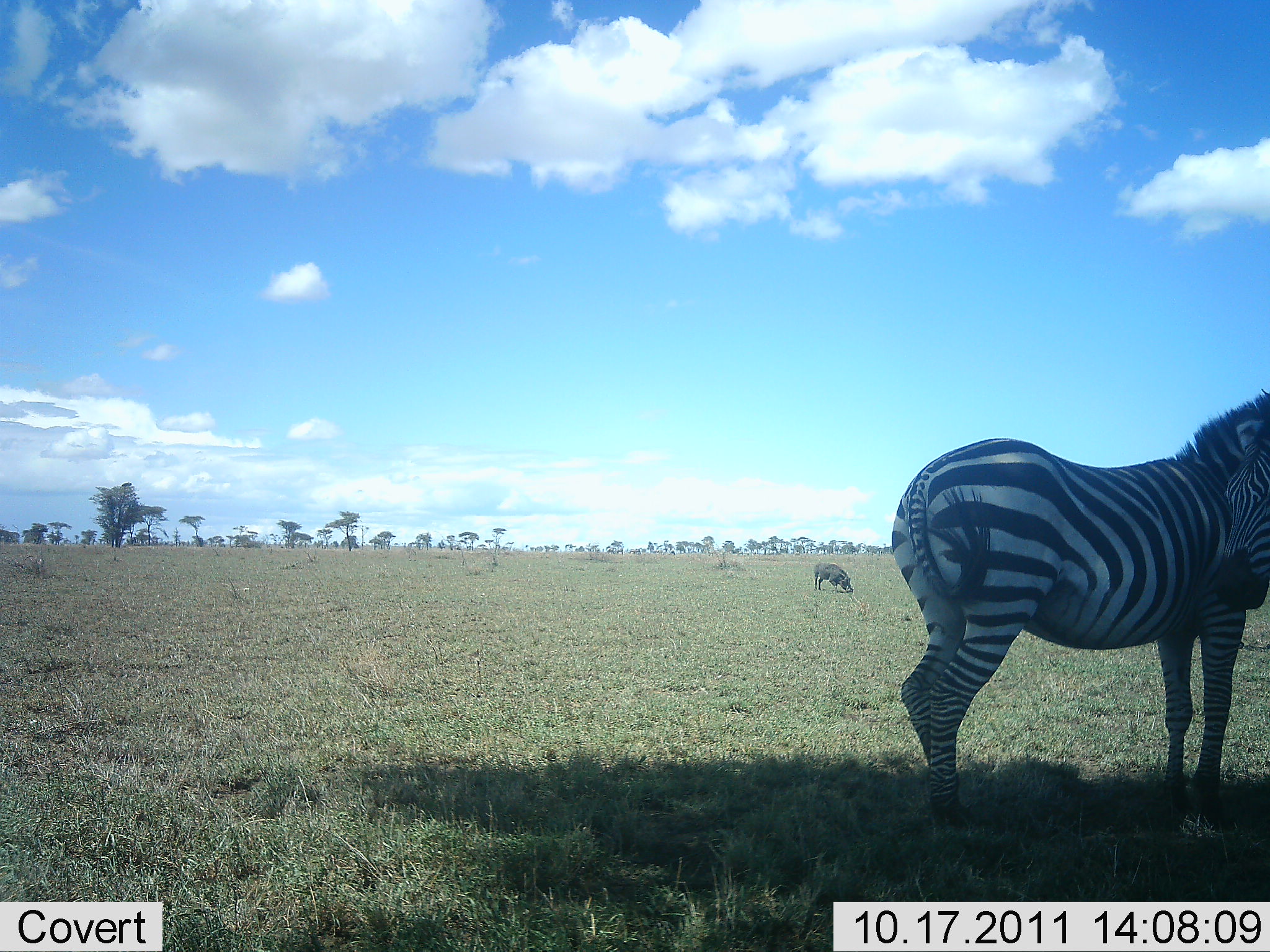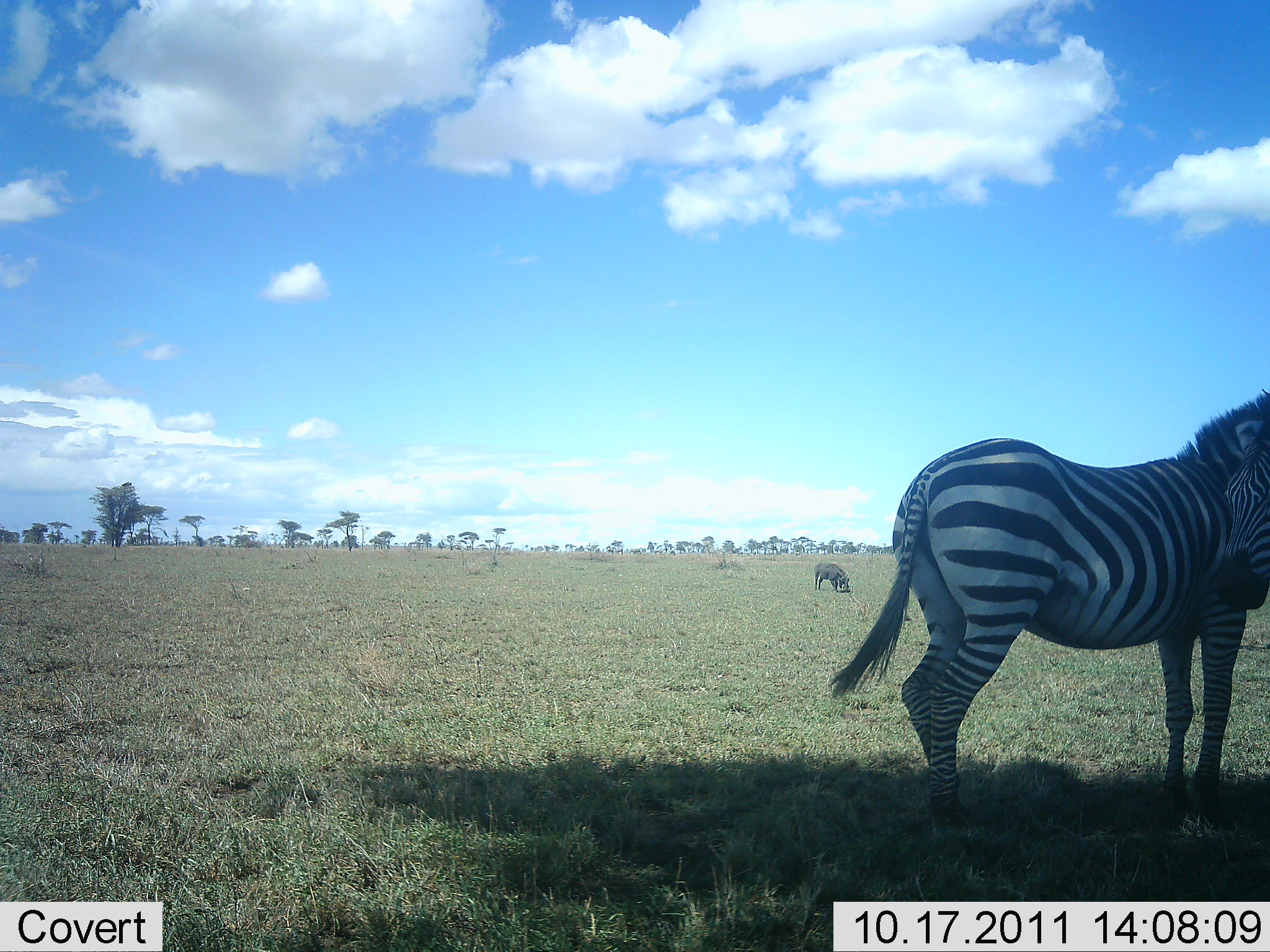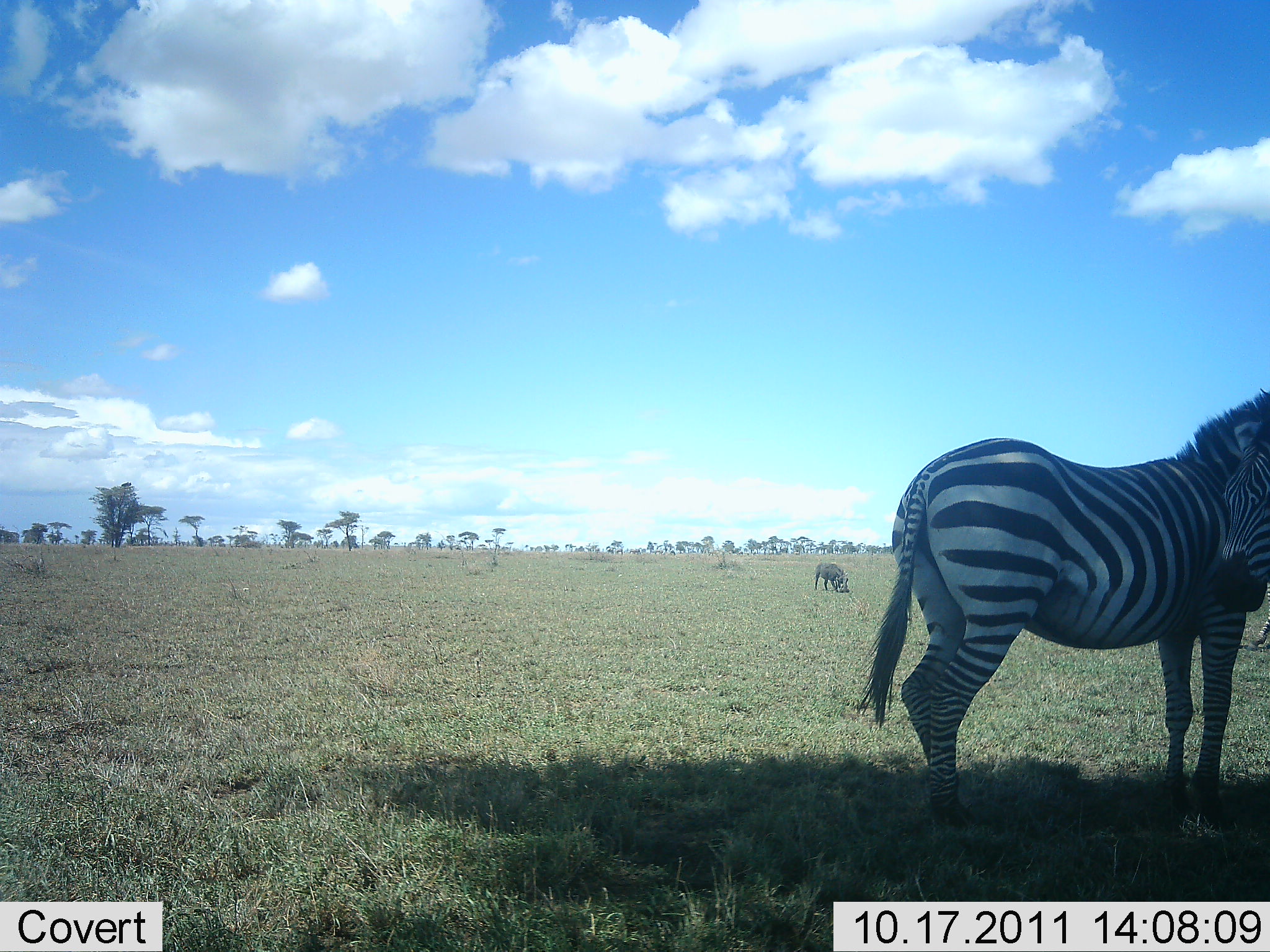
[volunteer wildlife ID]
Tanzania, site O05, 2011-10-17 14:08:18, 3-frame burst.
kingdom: Animalia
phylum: Chordata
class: Mammalia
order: Artiodactyla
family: Suidae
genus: Phacochoerus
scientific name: Phacochoerus africanus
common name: warthog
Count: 1.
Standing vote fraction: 27%.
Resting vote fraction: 0%.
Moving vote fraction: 0%.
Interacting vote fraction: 0%.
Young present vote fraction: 0%.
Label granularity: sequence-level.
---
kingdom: Animalia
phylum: Chordata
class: Mammalia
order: Perissodactyla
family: Equidae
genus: Equus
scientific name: Equus quagga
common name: plains zebra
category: zebra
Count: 1.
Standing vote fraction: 90%.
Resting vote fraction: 10%.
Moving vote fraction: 0%.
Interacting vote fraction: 5%.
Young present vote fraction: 0%.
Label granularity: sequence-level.